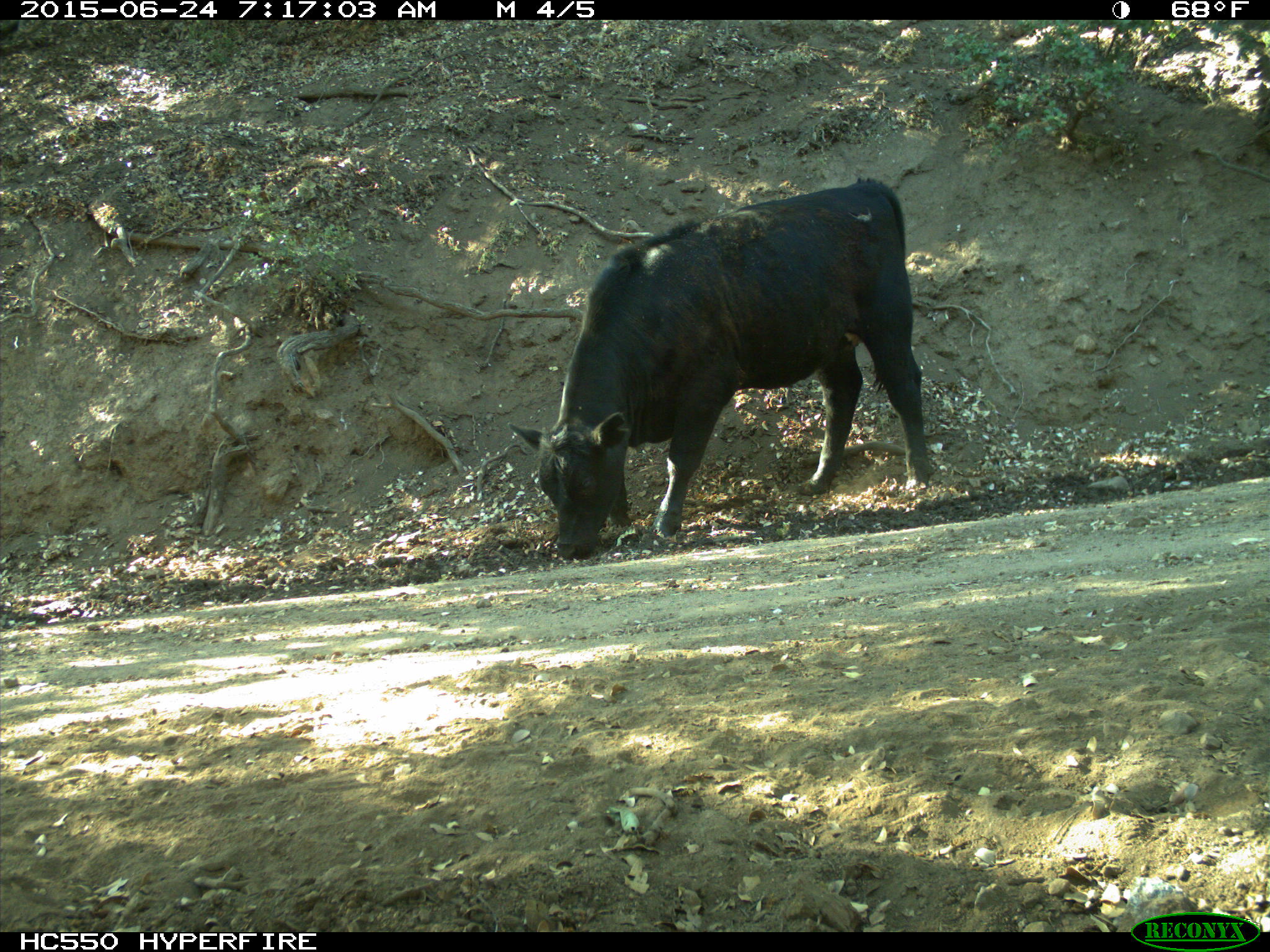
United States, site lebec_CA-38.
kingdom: Animalia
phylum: Chordata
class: Mammalia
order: Artiodactyla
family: Bovidae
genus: Bos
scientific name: Bos taurus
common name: domestic cow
Bos taurus (domestic cow).